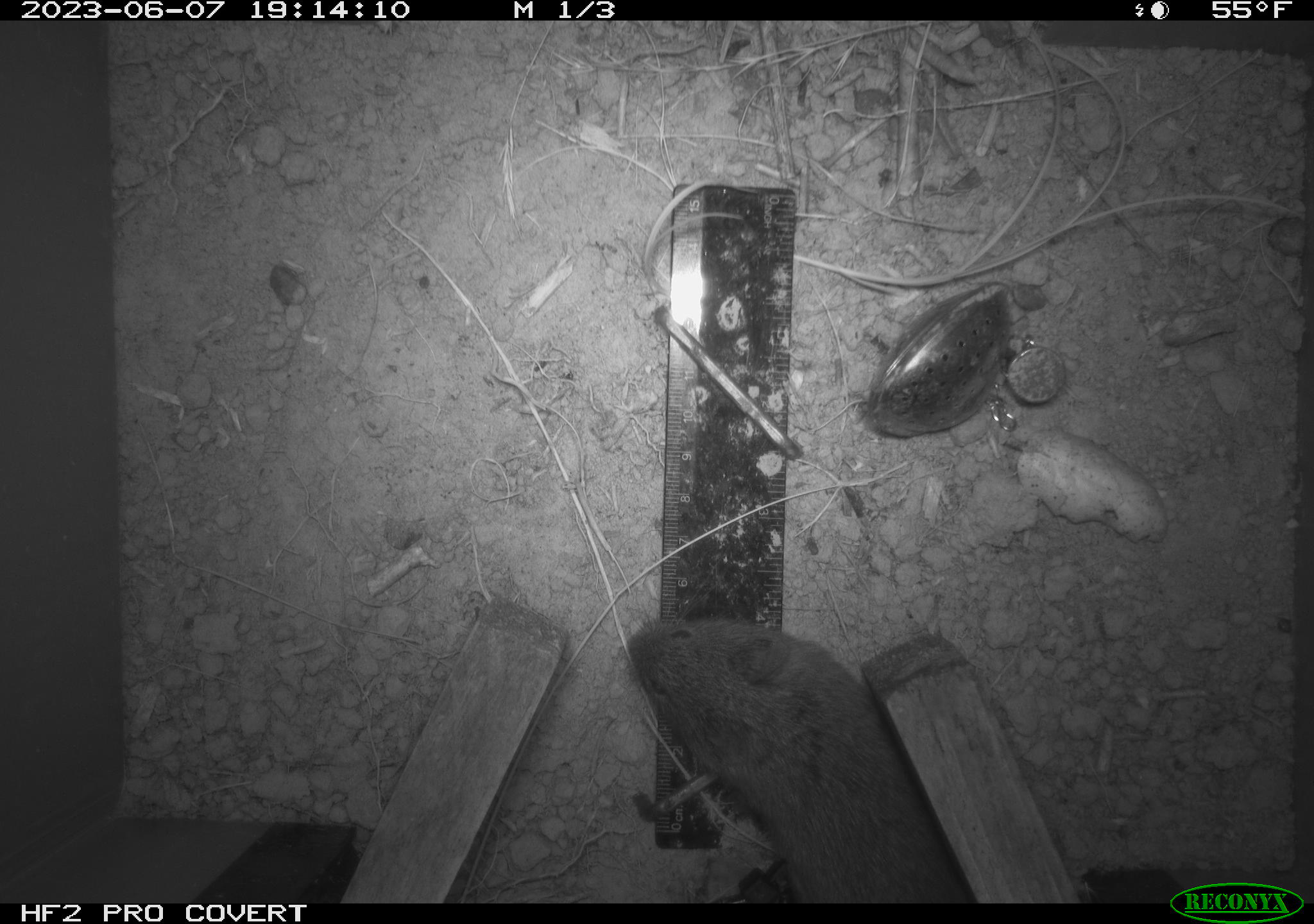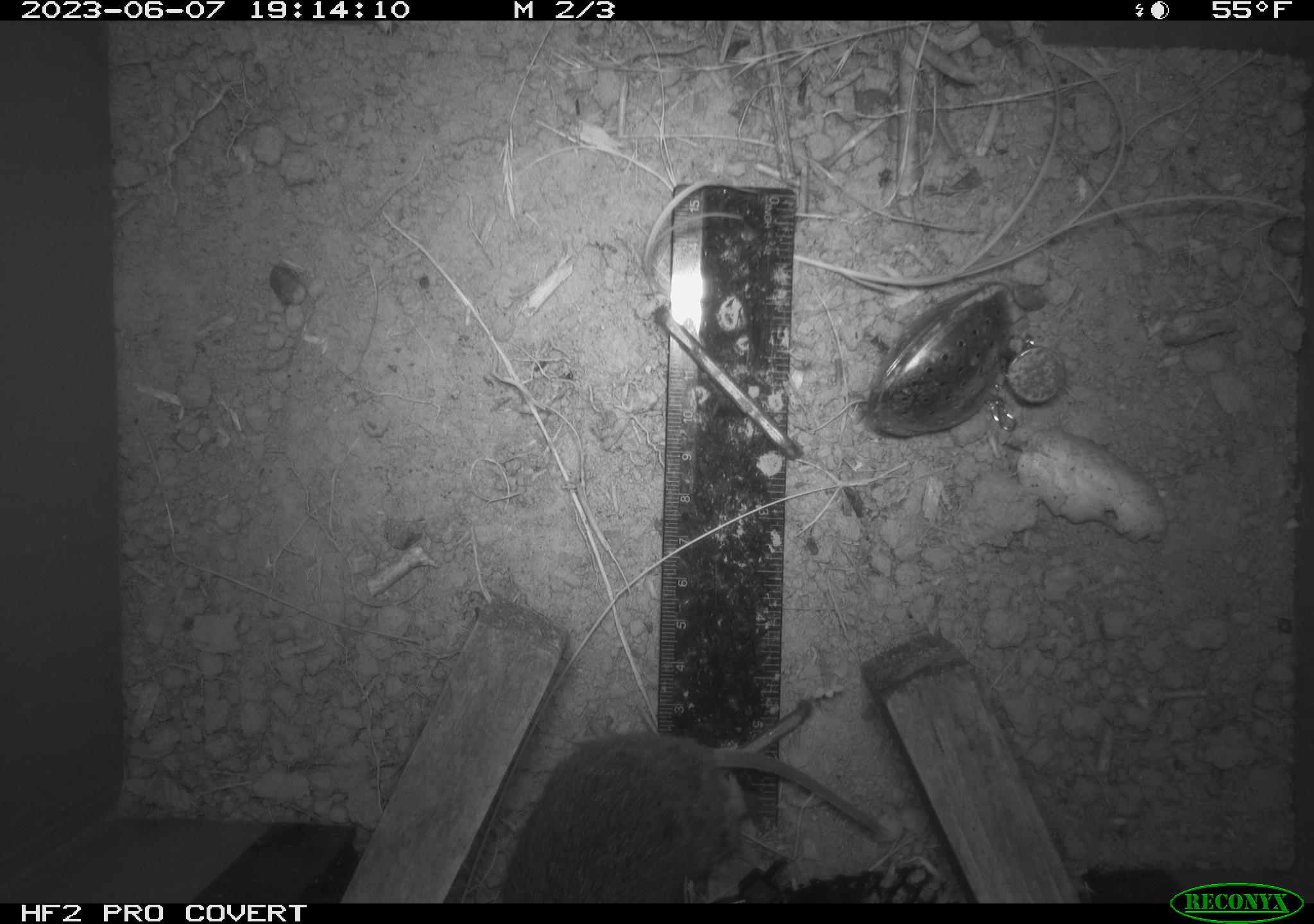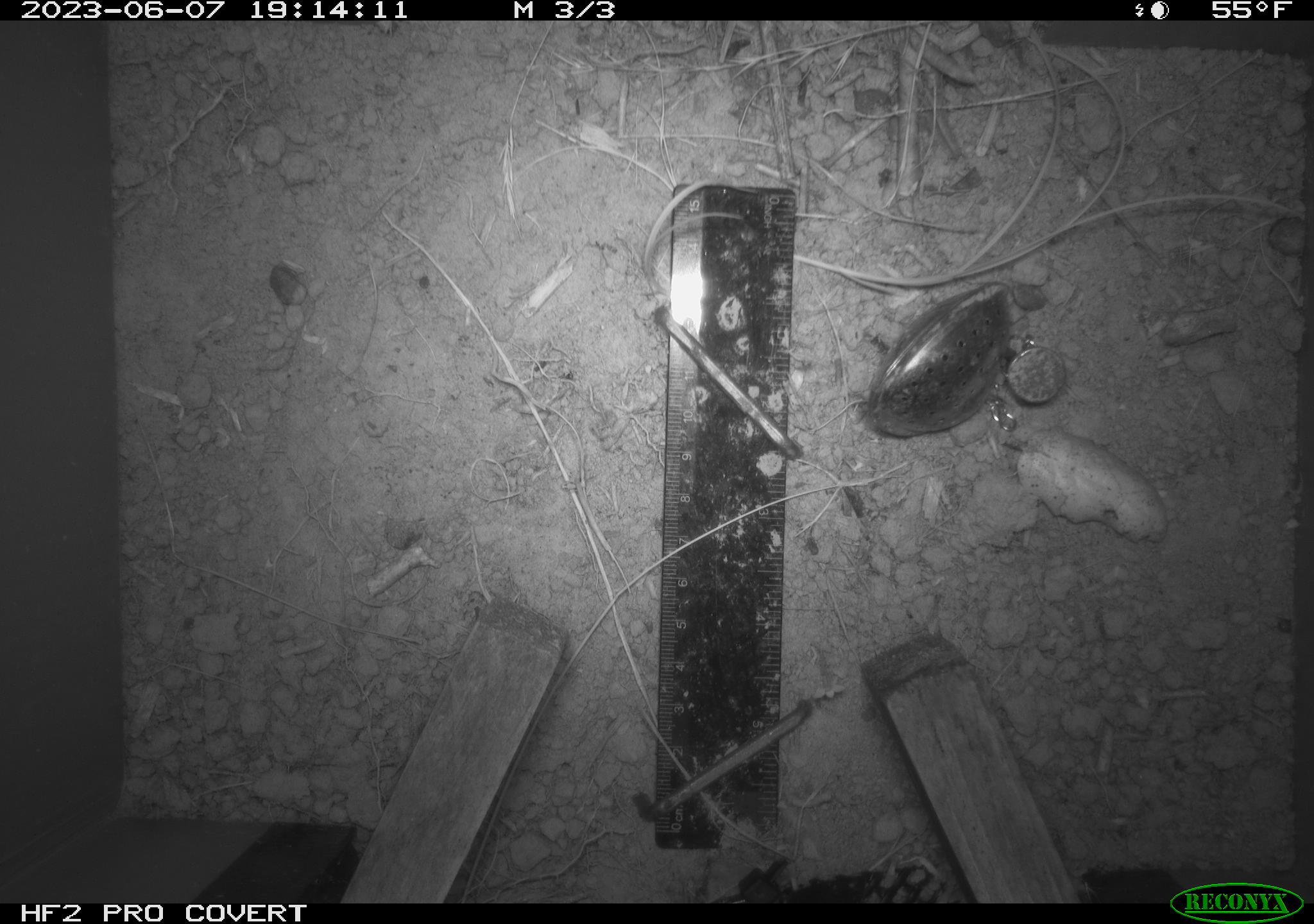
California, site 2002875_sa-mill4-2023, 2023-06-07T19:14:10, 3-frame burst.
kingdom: Animalia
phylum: Chordata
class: Mammalia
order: Rodentia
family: Cricetidae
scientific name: Arvicolinae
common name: voles, lemmings, and muskrats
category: arvicolinae subfamily